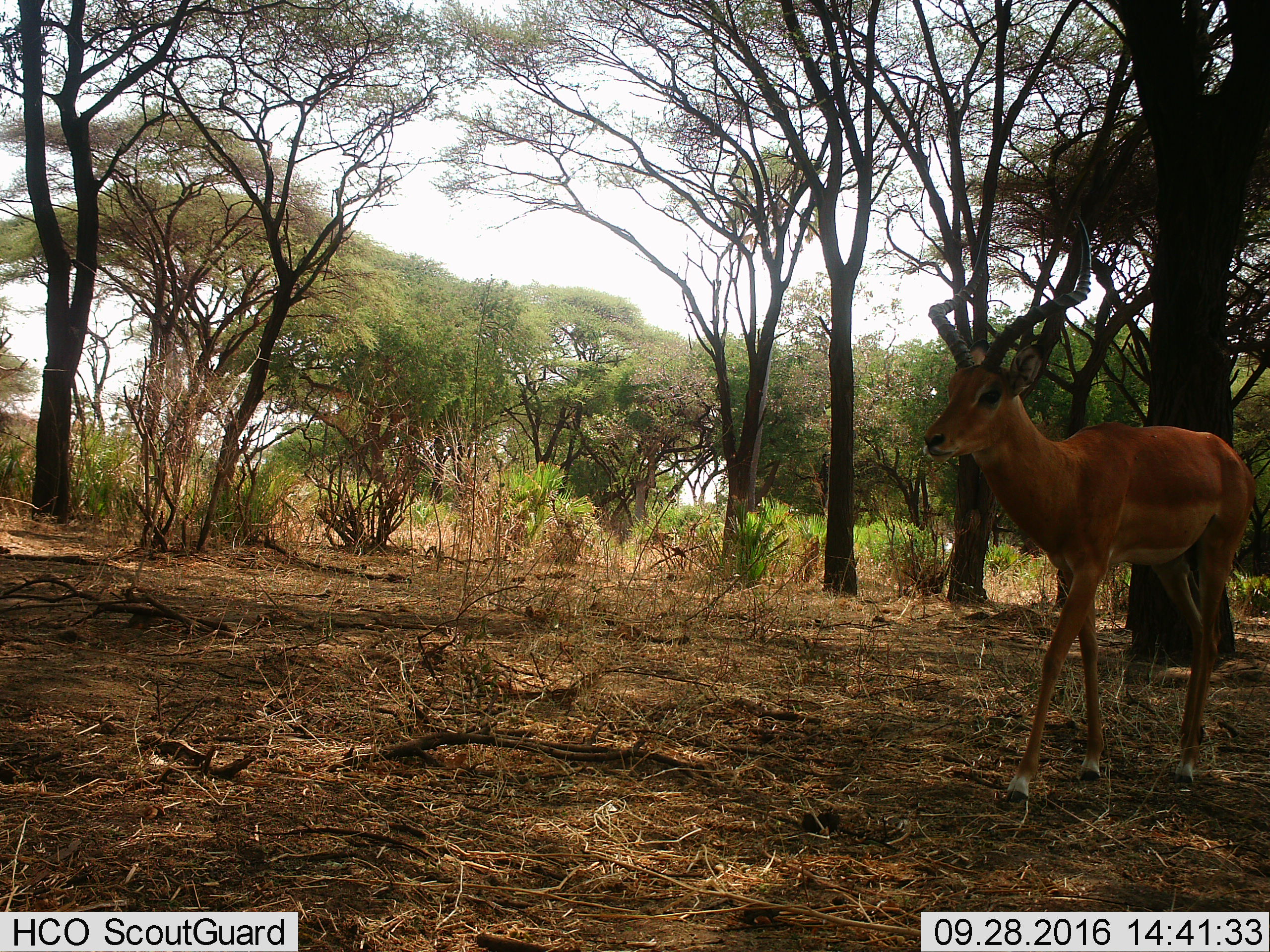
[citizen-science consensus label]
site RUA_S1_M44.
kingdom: Animalia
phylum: Chordata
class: Mammalia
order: Artiodactyla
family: Bovidae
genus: Aepyceros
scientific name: Aepyceros melampus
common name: impala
Impala (Aepyceros melampus), count 1. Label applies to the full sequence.